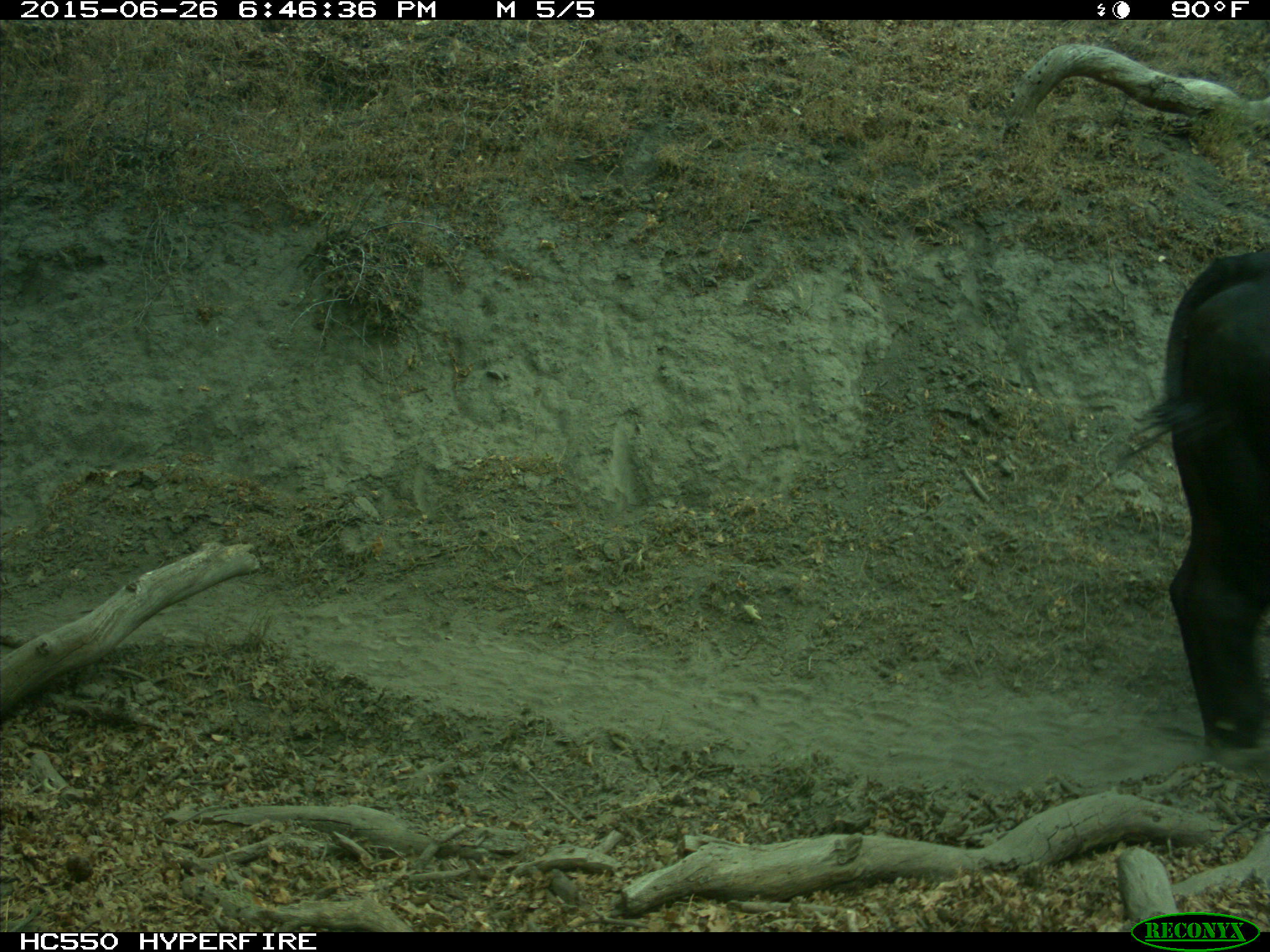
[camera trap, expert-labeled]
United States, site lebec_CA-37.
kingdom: Animalia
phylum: Chordata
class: Mammalia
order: Artiodactyla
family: Bovidae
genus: Bos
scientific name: Bos taurus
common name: domestic cow